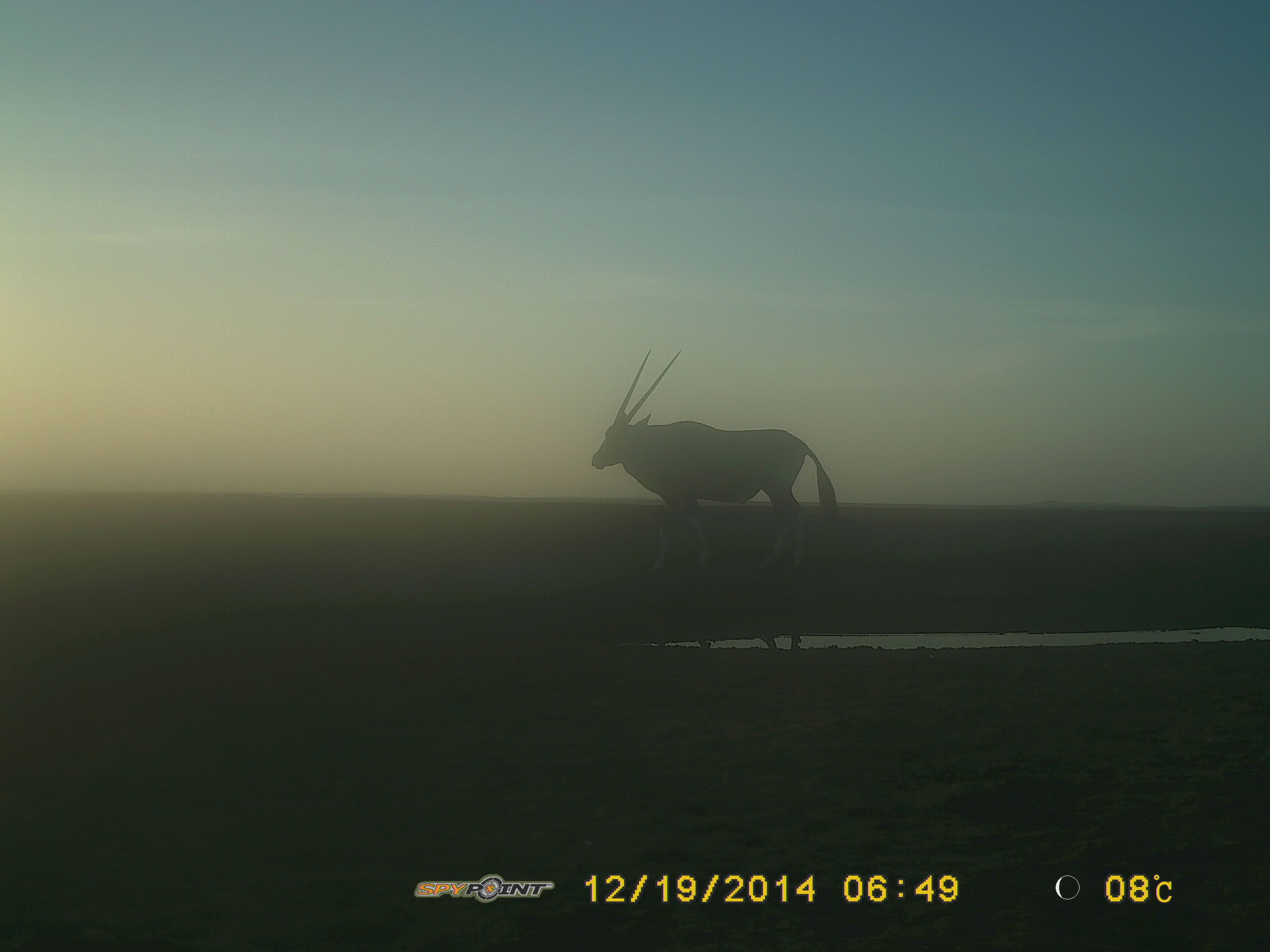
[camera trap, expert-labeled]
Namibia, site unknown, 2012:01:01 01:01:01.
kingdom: Animalia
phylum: Chordata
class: Mammalia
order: Artiodactyla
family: Bovidae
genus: Oryx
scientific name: Oryx gazella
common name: gemsbok